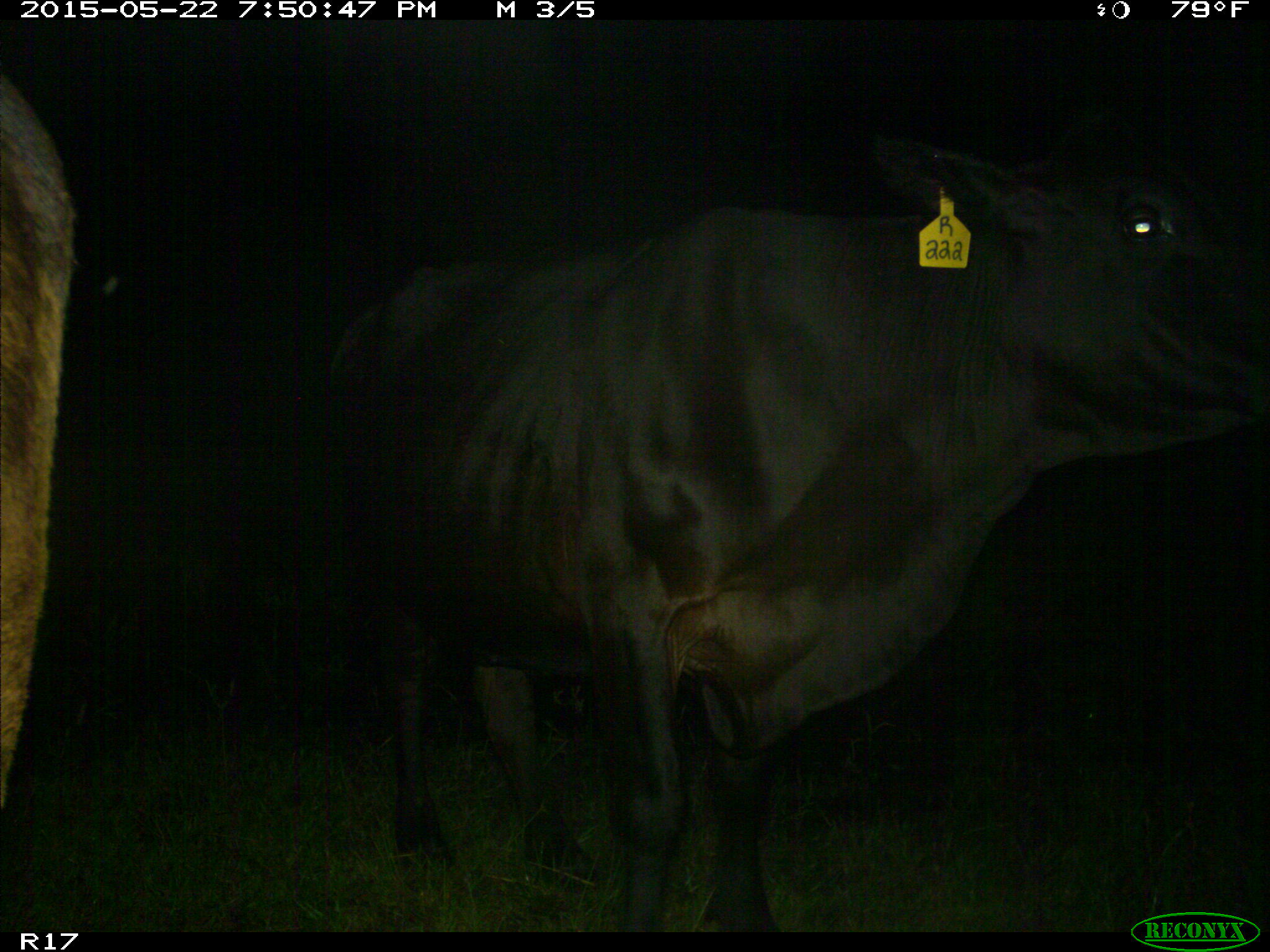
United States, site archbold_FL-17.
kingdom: Animalia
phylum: Chordata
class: Mammalia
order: Artiodactyla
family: Bovidae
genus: Bos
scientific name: Bos taurus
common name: domestic cow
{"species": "Bos taurus (domestic cow)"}